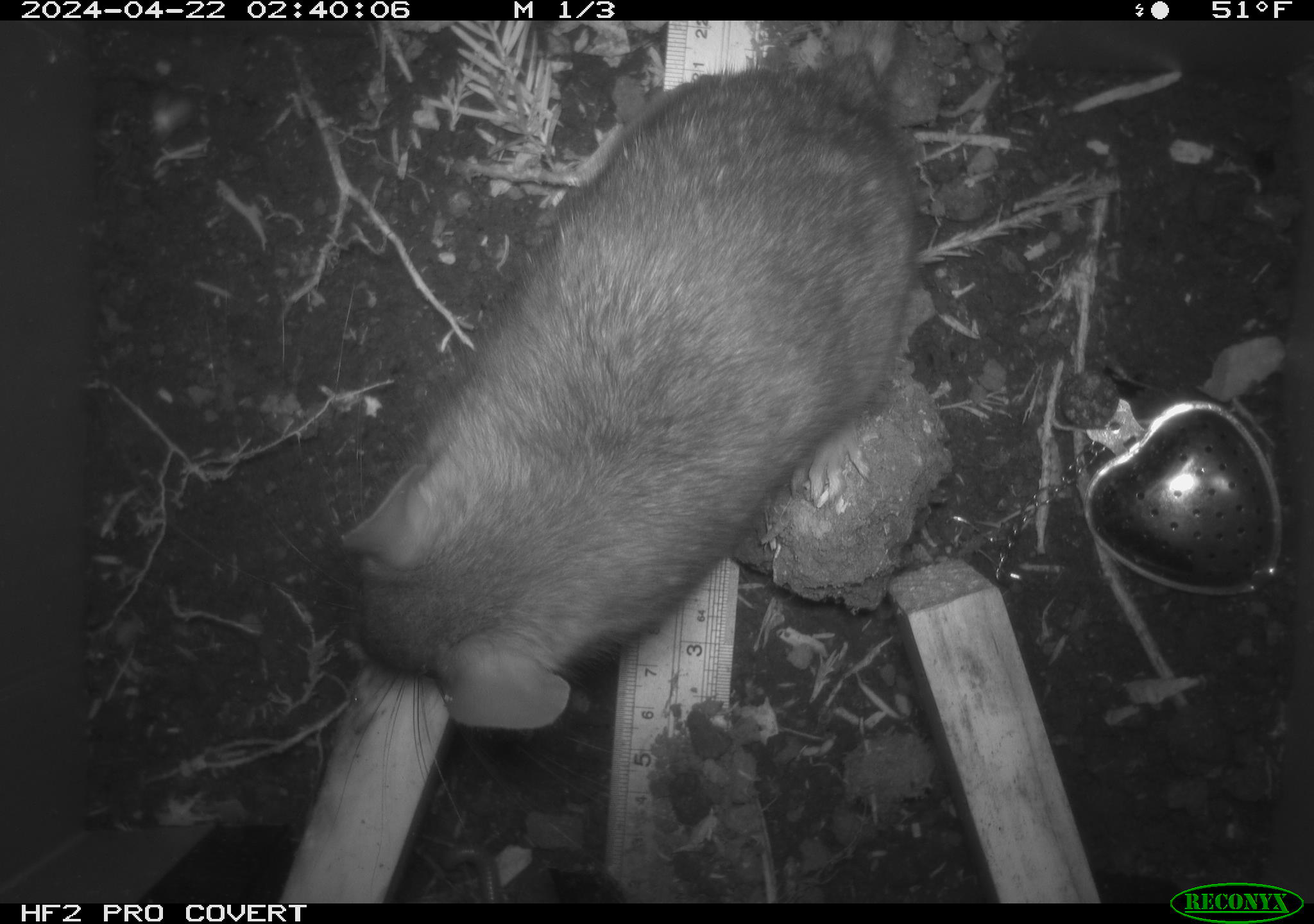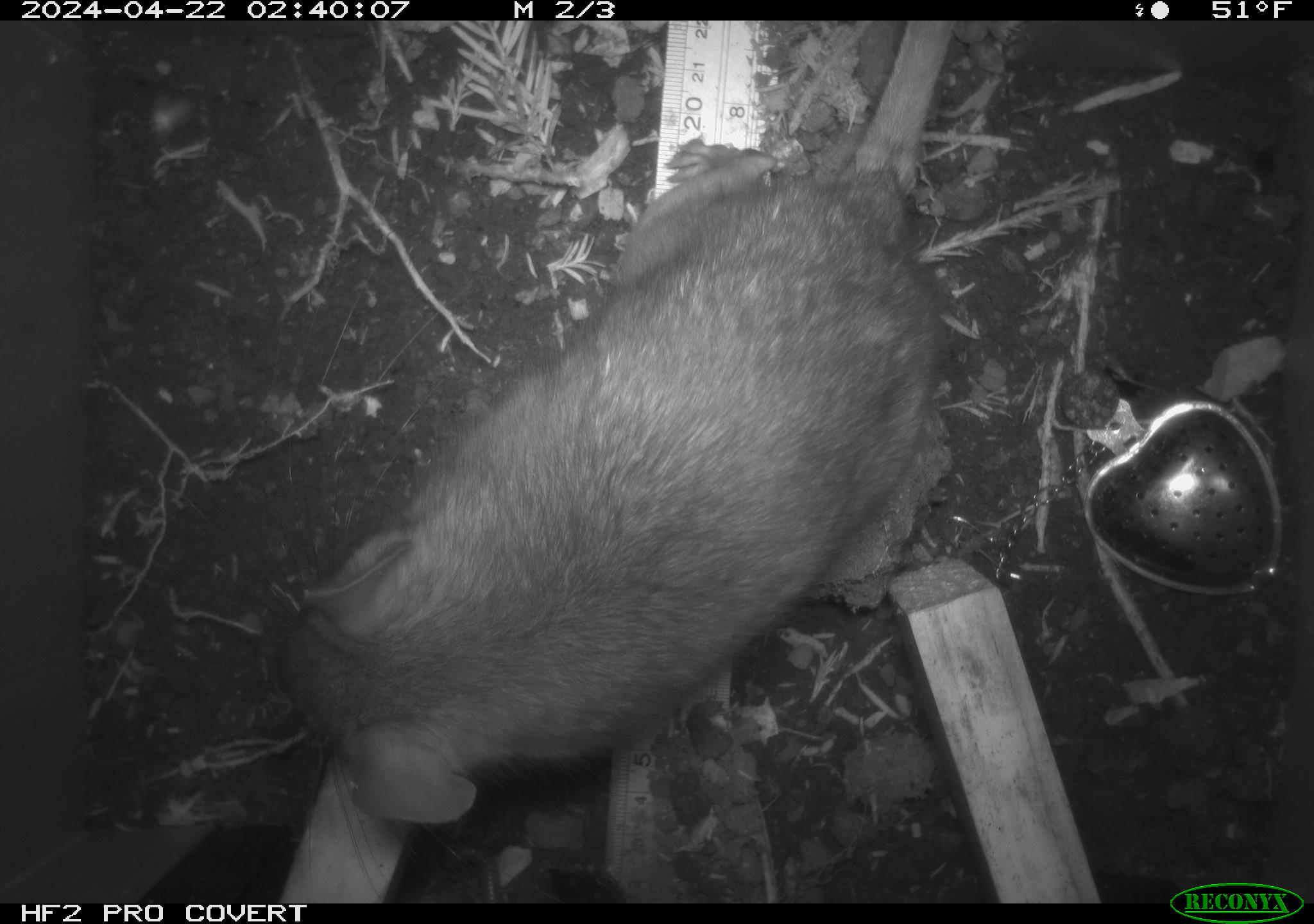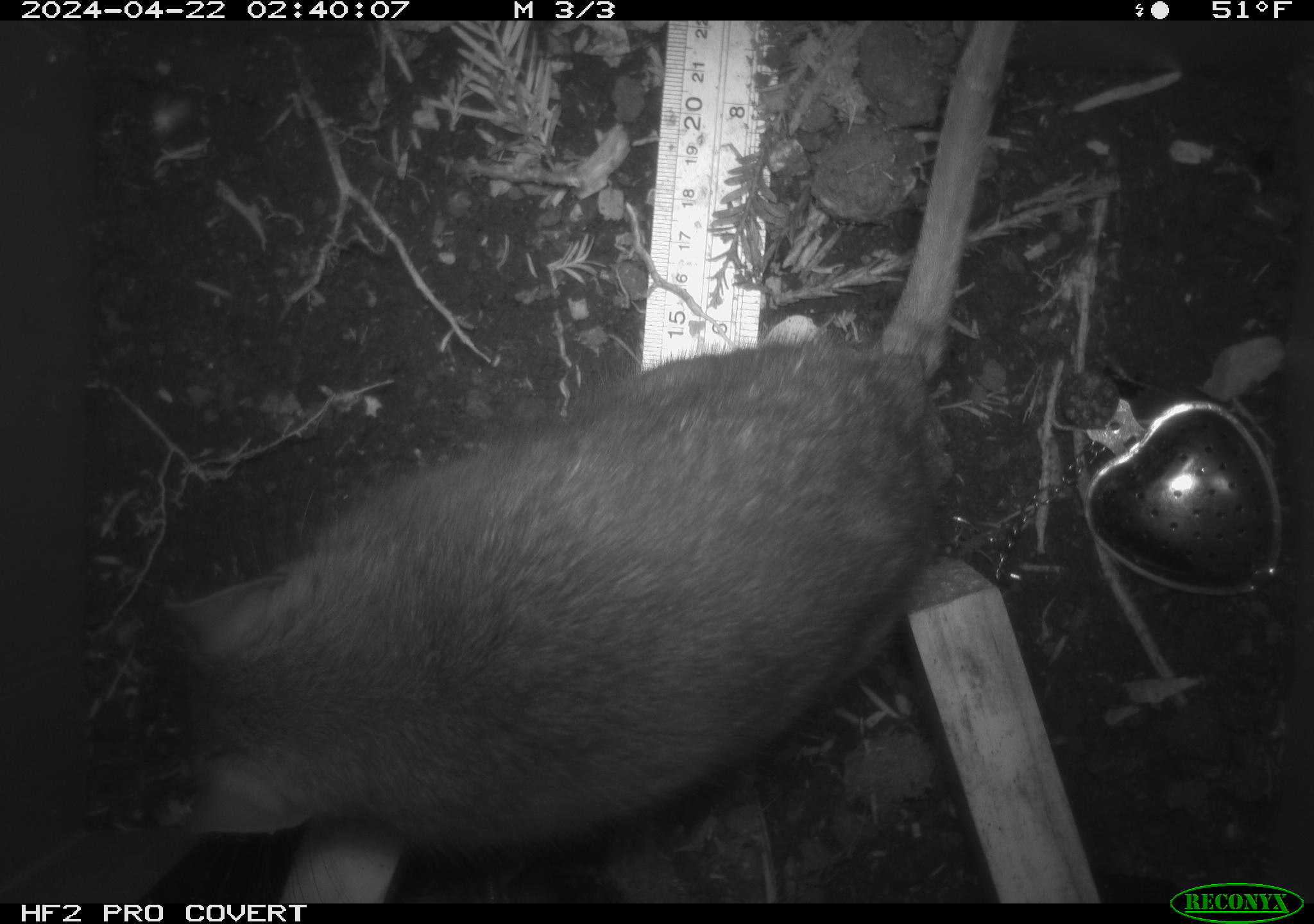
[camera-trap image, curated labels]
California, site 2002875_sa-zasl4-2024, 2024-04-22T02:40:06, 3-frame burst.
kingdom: Animalia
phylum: Chordata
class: Mammalia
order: Rodentia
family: Cricetidae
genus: Neotoma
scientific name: Neotoma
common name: pack rat or woodrat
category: neotoma species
Neotoma species (pack rat or woodrat) (Neotoma).